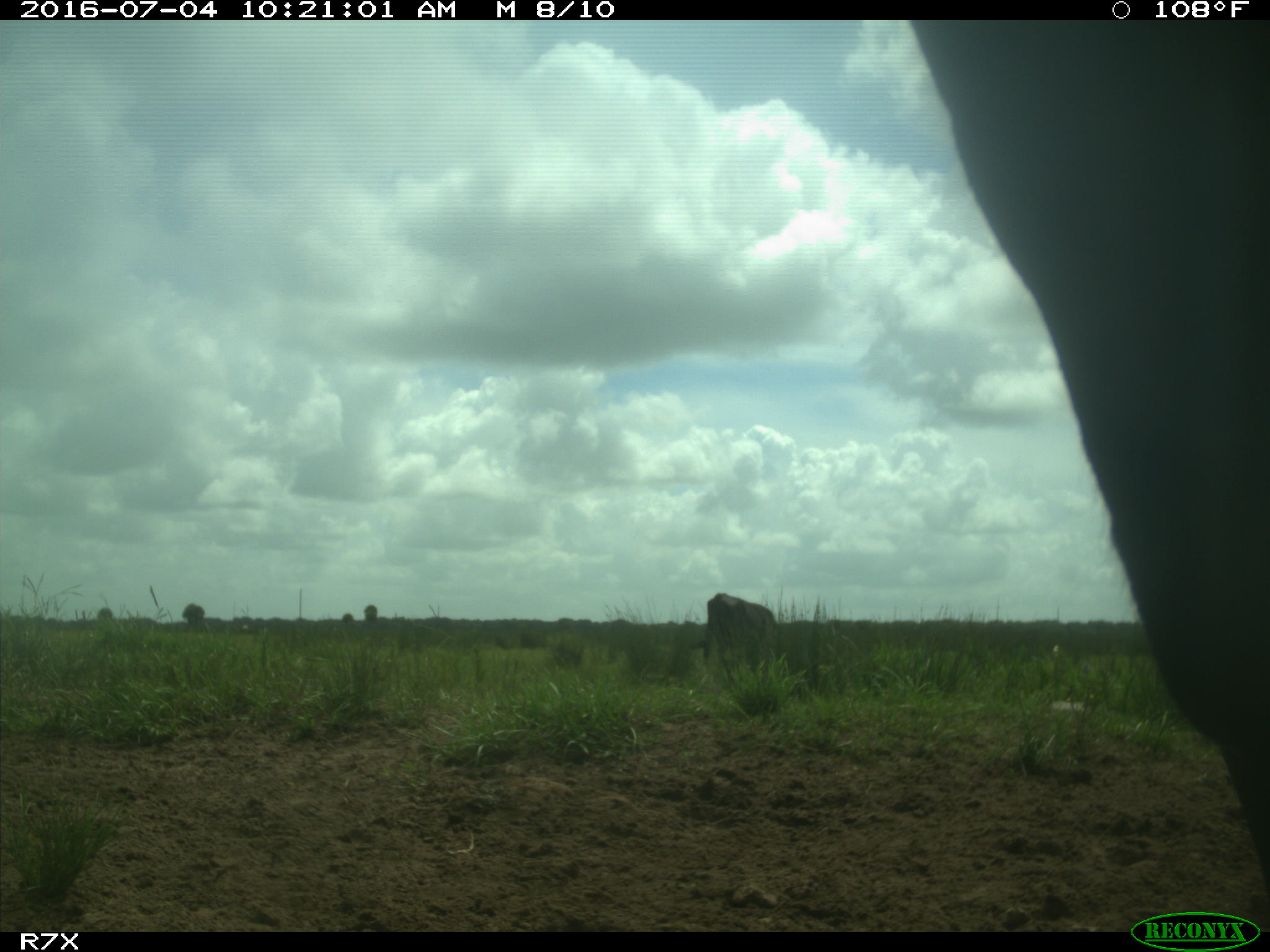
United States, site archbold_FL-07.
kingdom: Animalia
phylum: Chordata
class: Mammalia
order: Artiodactyla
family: Bovidae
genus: Bos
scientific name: Bos taurus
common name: domestic cow